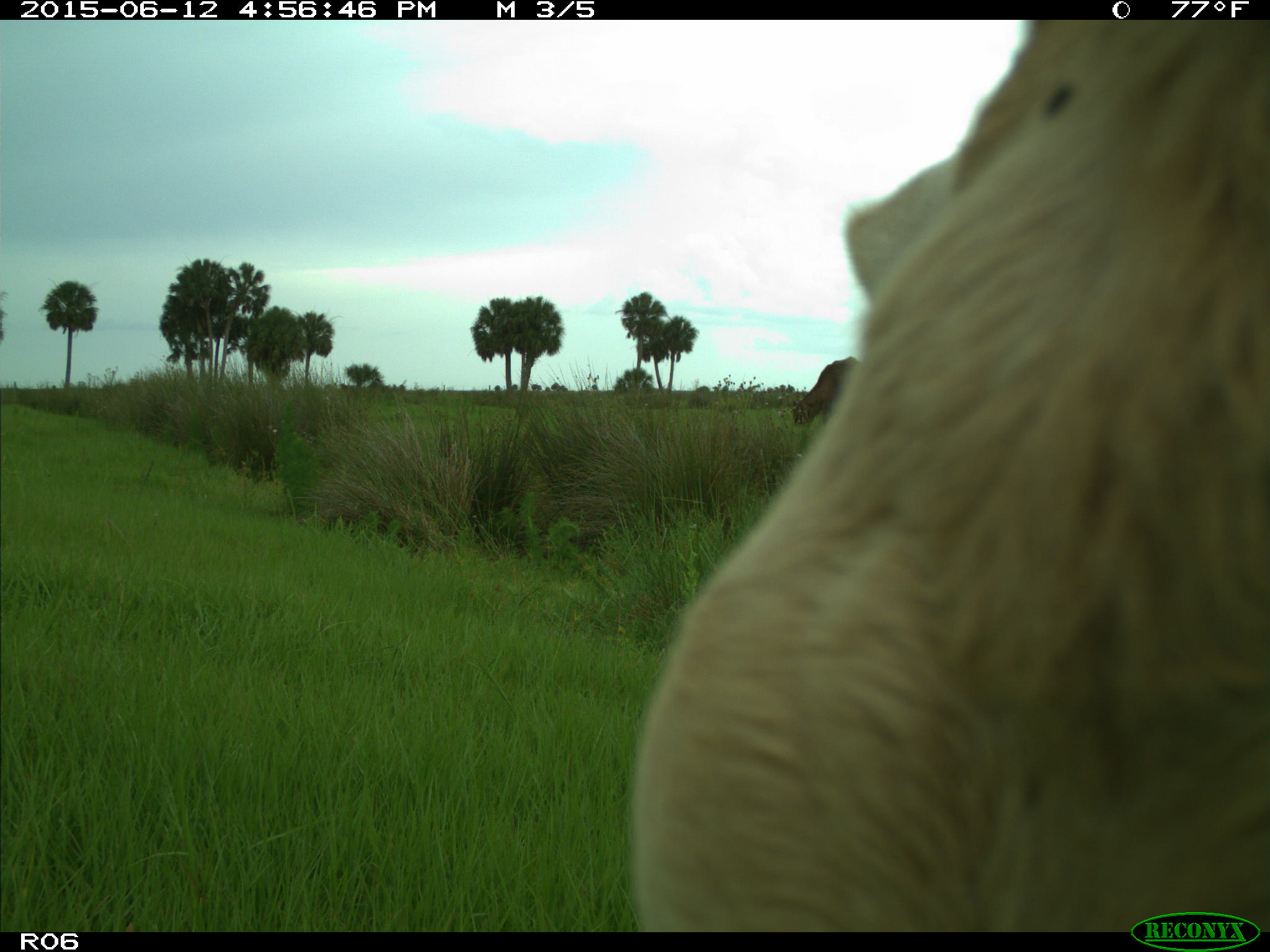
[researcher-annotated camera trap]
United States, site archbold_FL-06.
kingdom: Animalia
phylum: Chordata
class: Mammalia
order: Artiodactyla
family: Bovidae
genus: Bos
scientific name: Bos taurus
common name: domestic cow